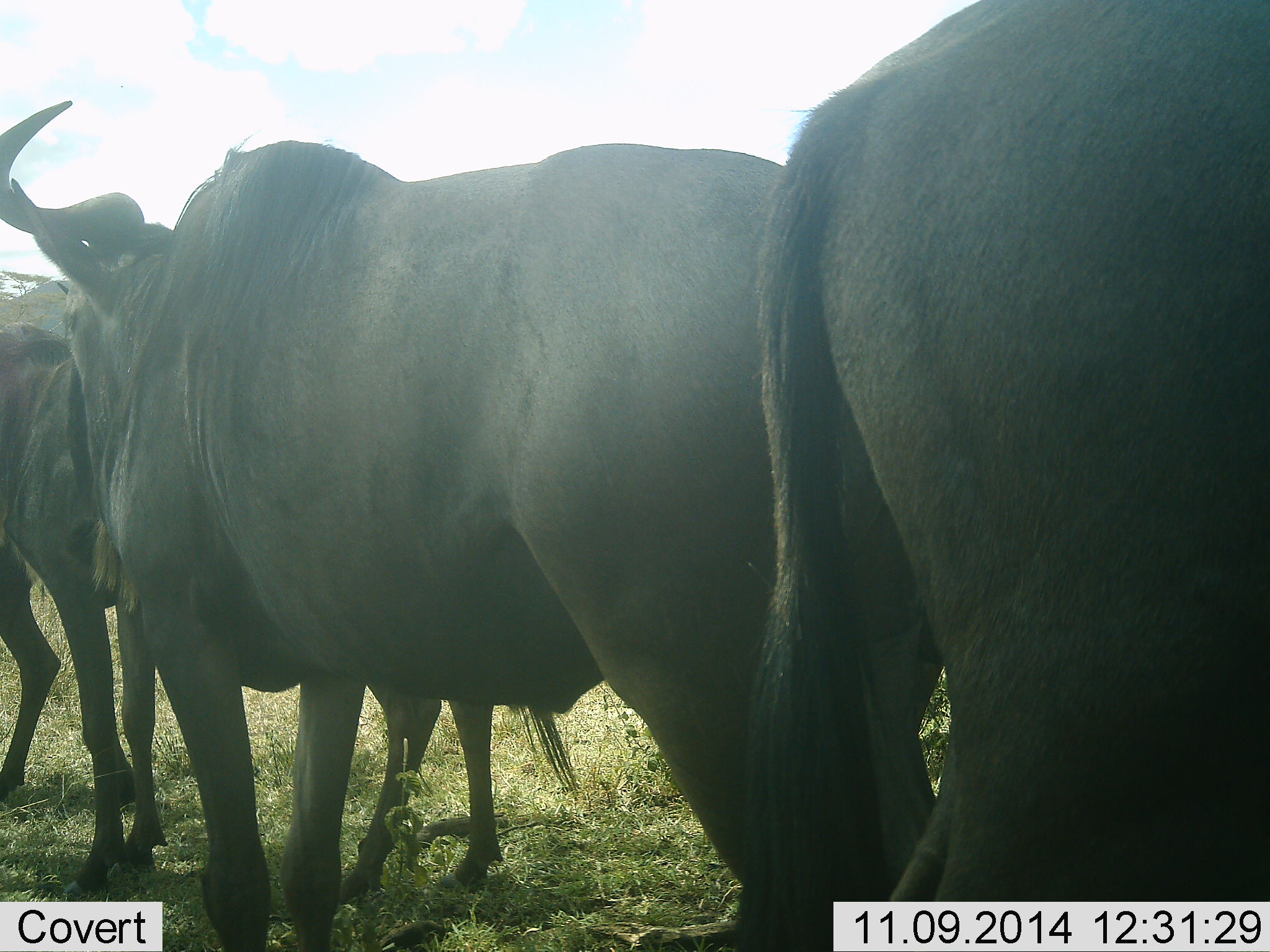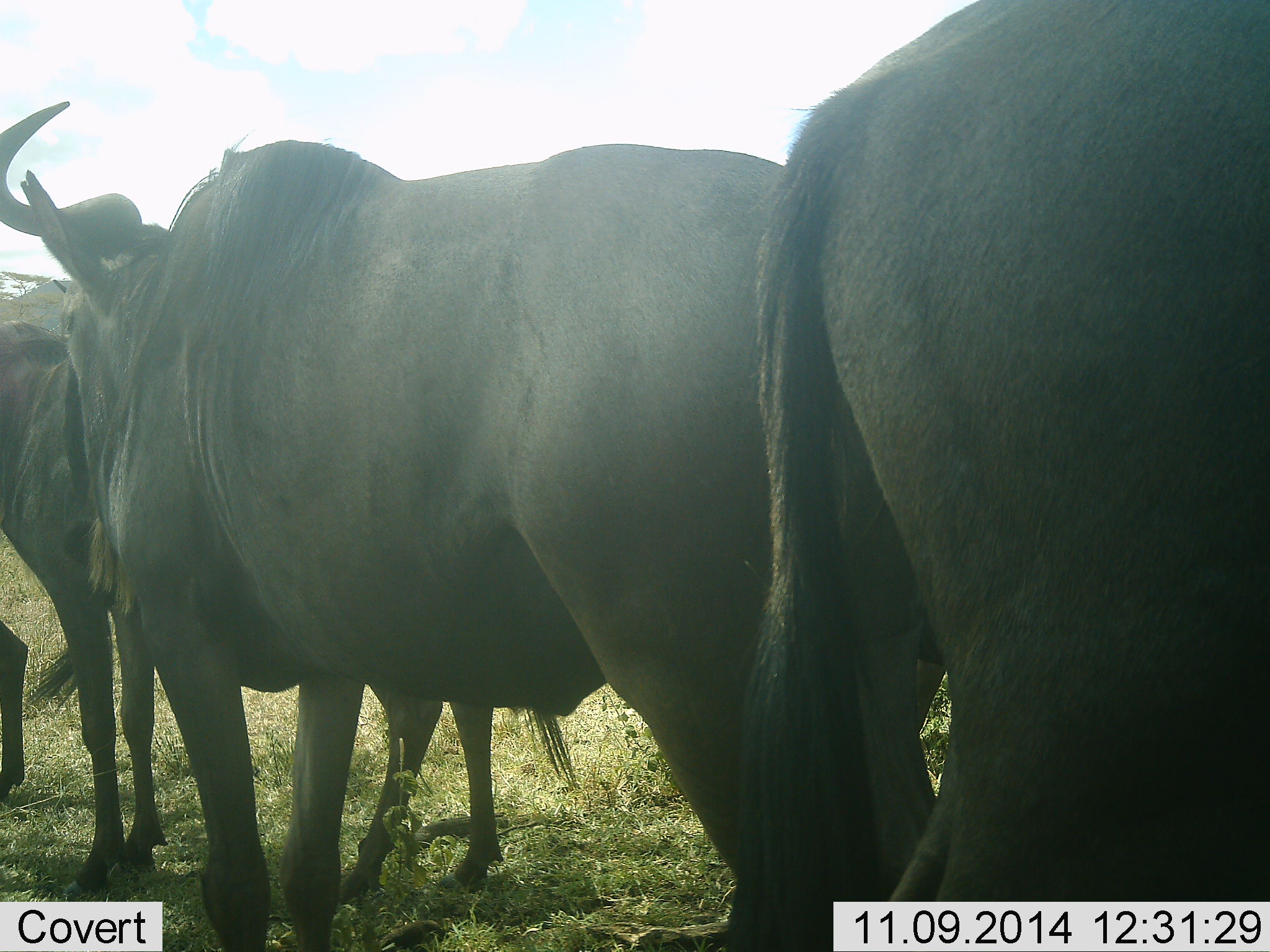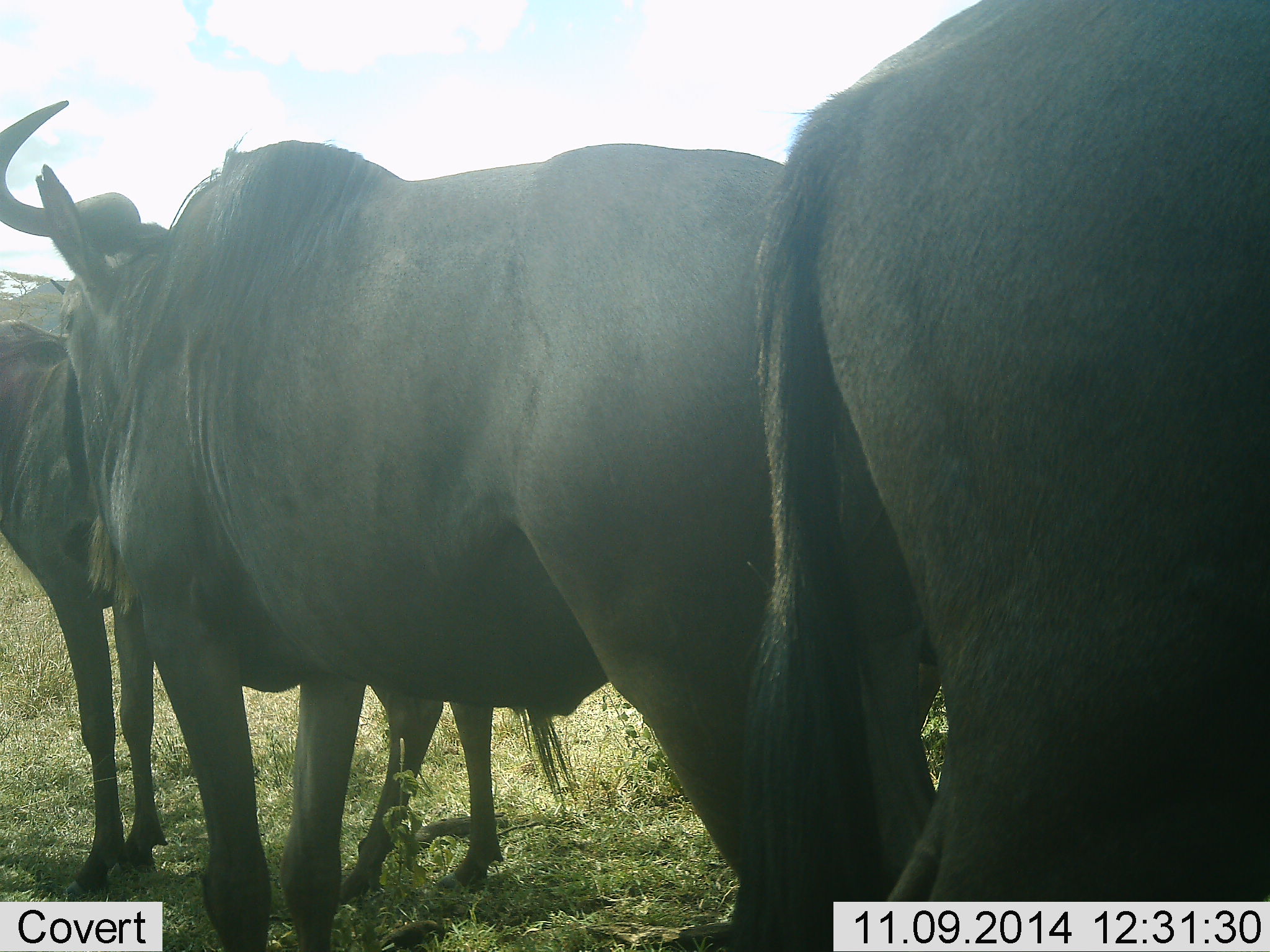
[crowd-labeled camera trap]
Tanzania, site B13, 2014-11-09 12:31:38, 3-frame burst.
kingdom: Animalia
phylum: Chordata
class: Mammalia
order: Artiodactyla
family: Bovidae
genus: Connochaetes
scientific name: Connochaetes taurinus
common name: blue wildebeest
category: wildebeest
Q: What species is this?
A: Wildebeest (blue wildebeest) (Connochaetes taurinus).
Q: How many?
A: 4.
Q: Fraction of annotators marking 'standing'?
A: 100%.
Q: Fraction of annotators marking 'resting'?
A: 10%.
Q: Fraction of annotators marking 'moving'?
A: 30%.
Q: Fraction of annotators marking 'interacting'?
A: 0%.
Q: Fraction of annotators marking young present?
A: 0%.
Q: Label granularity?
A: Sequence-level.